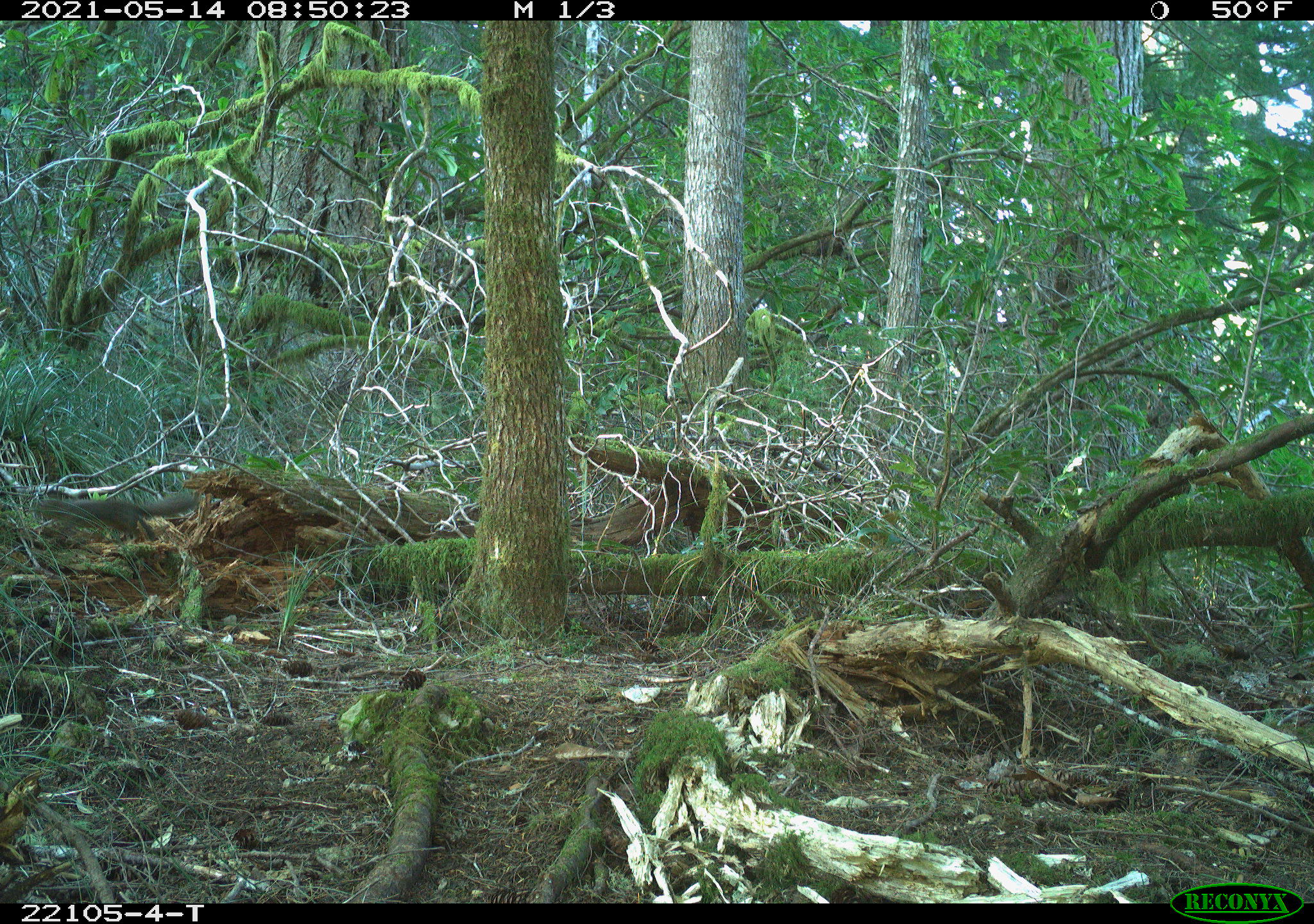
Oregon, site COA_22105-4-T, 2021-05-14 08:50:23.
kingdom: Animalia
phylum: Chordata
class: Mammalia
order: Rodentia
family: Sciuridae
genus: Tamiasciurus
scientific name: Tamiasciurus douglasii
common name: douglas squirrel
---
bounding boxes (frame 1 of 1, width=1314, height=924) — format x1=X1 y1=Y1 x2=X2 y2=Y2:
douglas squirrel: x1=20 y1=475 x2=222 y2=561